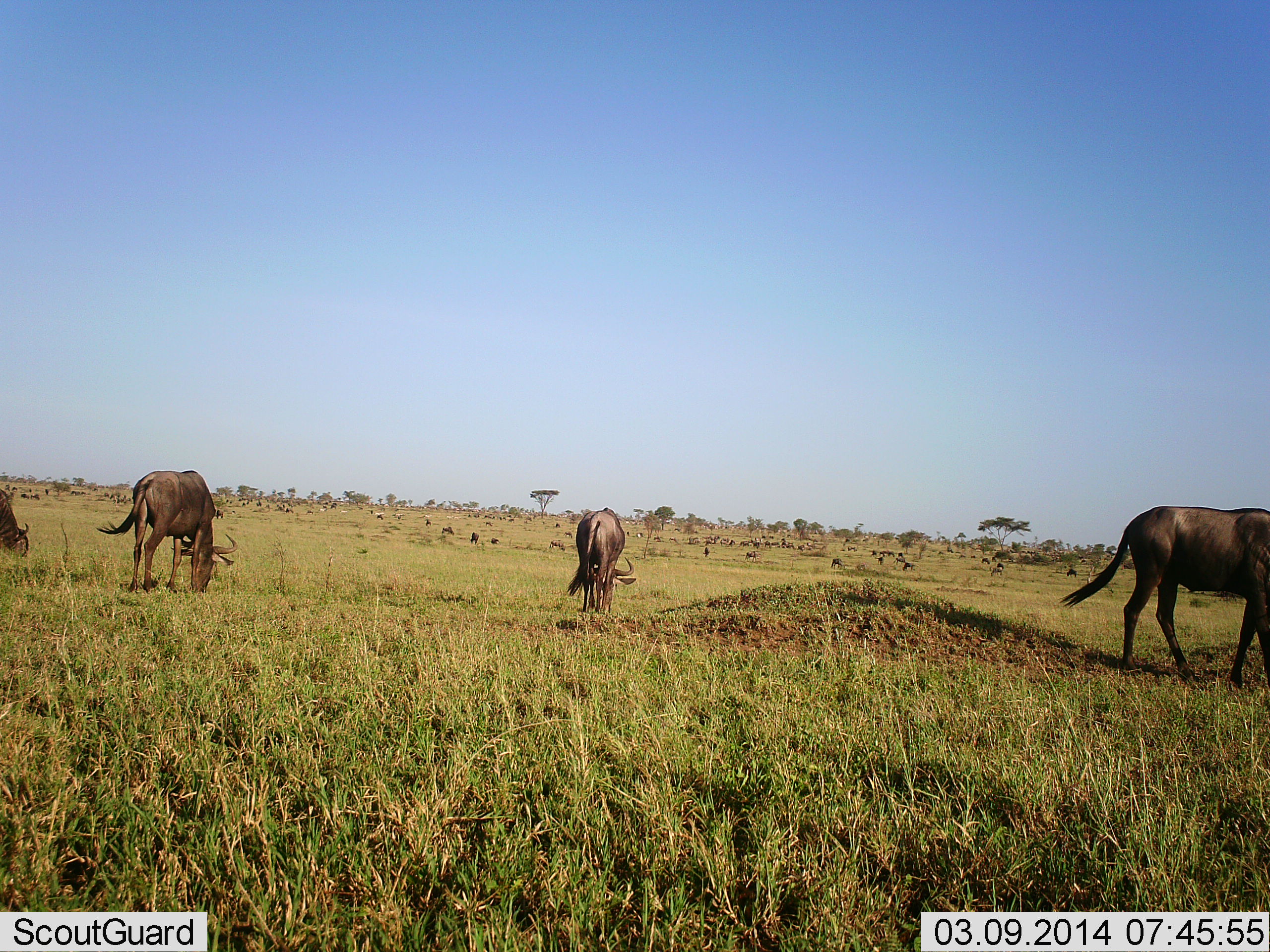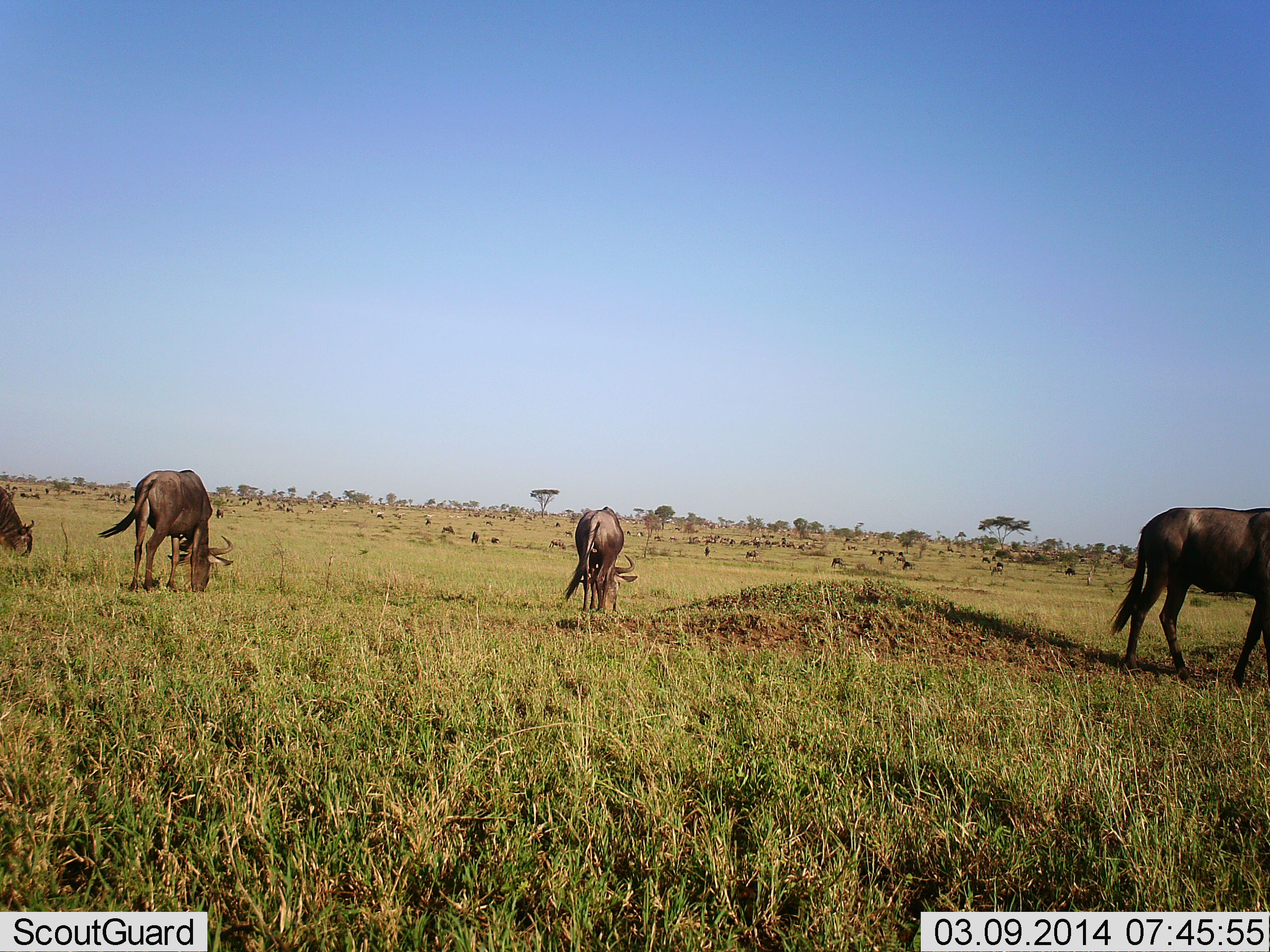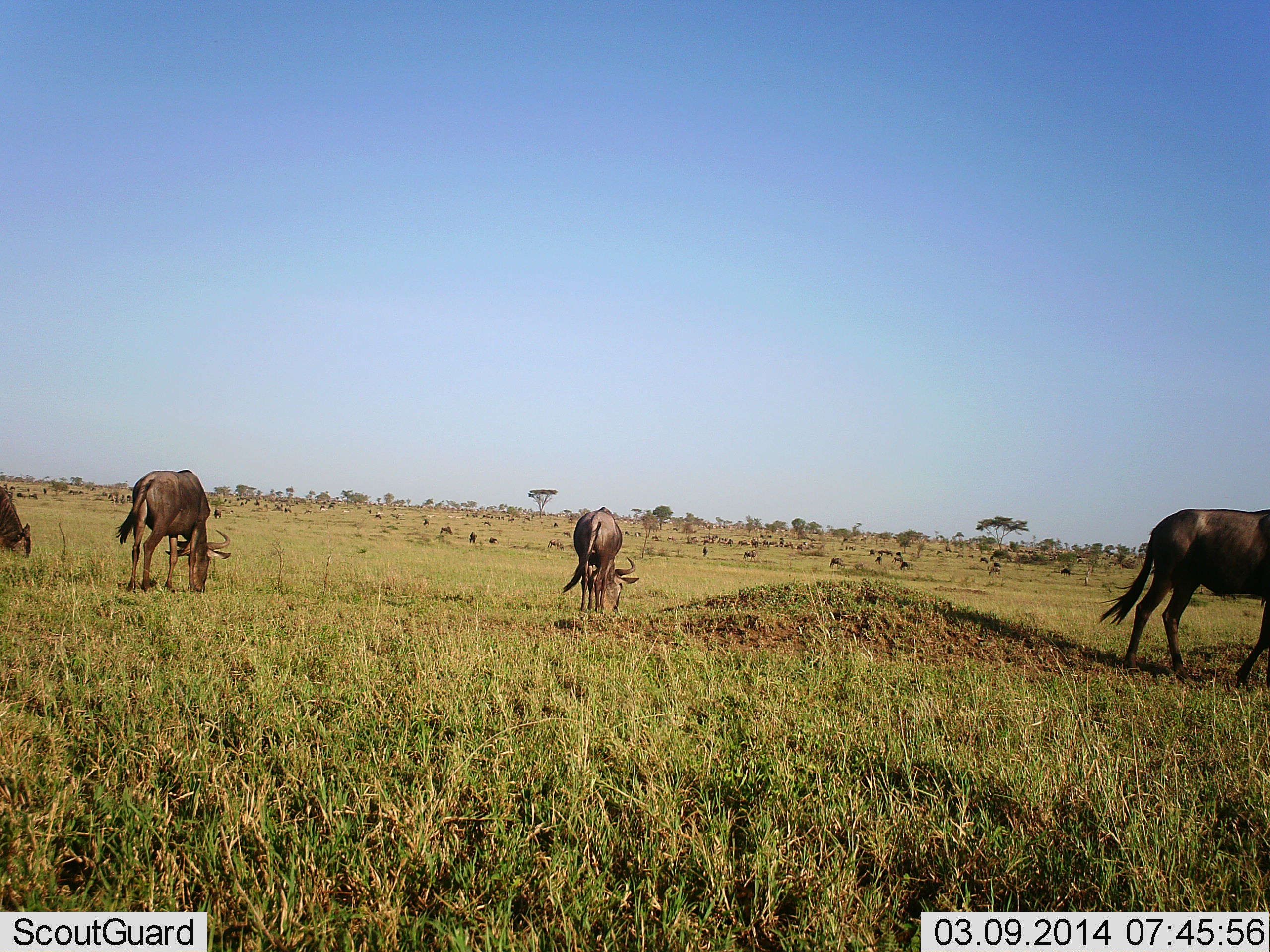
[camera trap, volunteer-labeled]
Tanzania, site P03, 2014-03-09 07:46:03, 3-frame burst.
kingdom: Animalia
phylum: Chordata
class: Mammalia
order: Artiodactyla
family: Bovidae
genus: Connochaetes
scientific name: Connochaetes taurinus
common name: blue wildebeest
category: wildebeest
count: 11-50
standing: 60%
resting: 10%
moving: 60%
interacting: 0%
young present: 0%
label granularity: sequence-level